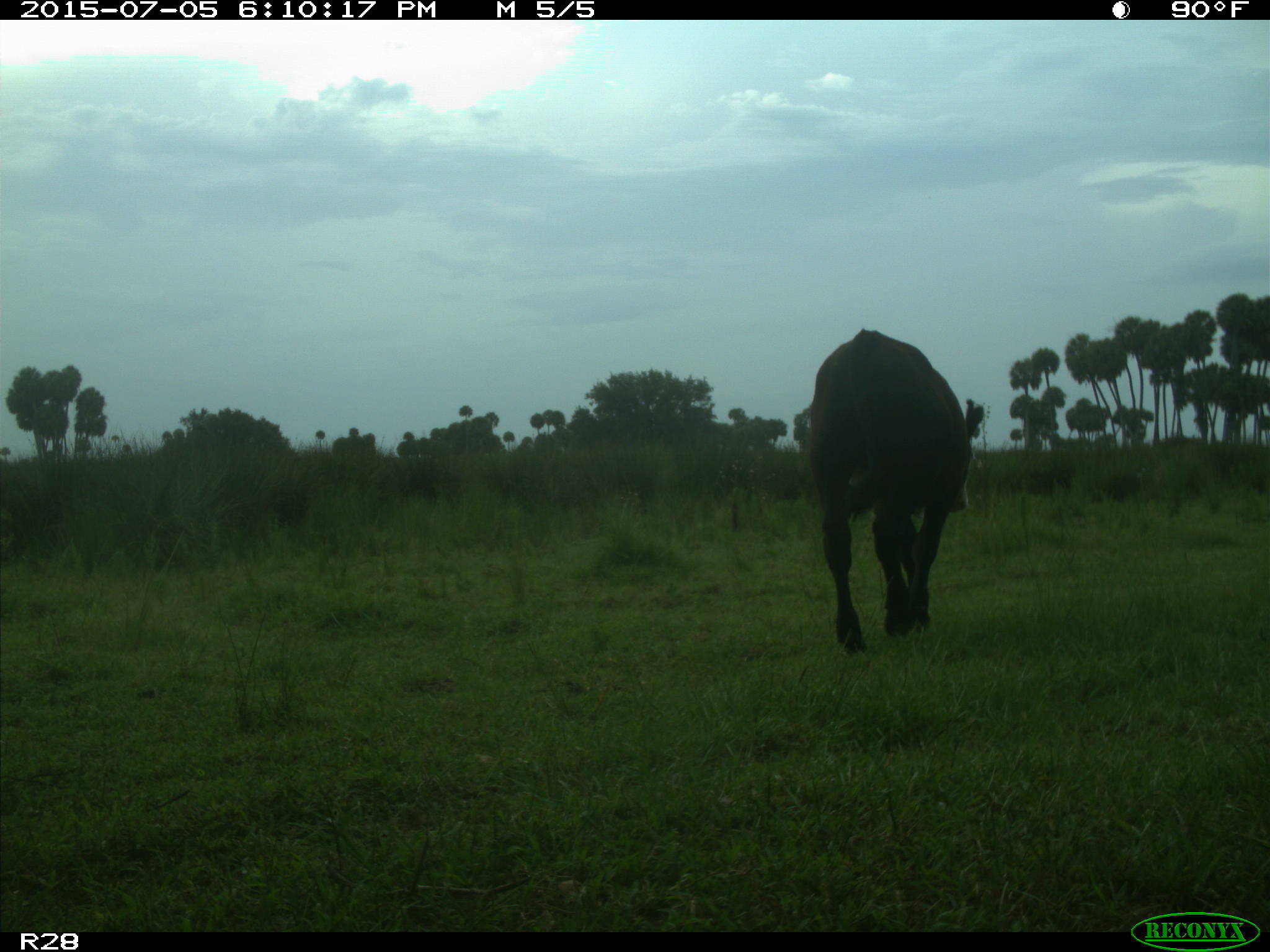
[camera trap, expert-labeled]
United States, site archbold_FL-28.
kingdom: Animalia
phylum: Chordata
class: Mammalia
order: Artiodactyla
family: Bovidae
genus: Bos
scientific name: Bos taurus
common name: domestic cow